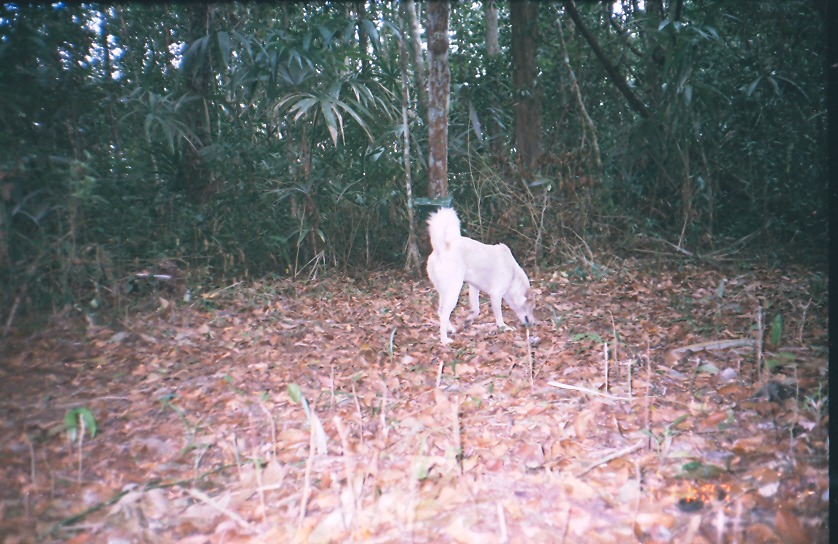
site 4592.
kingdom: Animalia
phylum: Chordata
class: Mammalia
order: Carnivora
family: Canidae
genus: Canis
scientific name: Canis familiaris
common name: domestic dog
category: canis lupus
Canis lupus (domestic dog) (Canis familiaris).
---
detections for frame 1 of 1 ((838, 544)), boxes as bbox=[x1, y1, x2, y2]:
canis lupus: bbox=[426, 208, 539, 343]